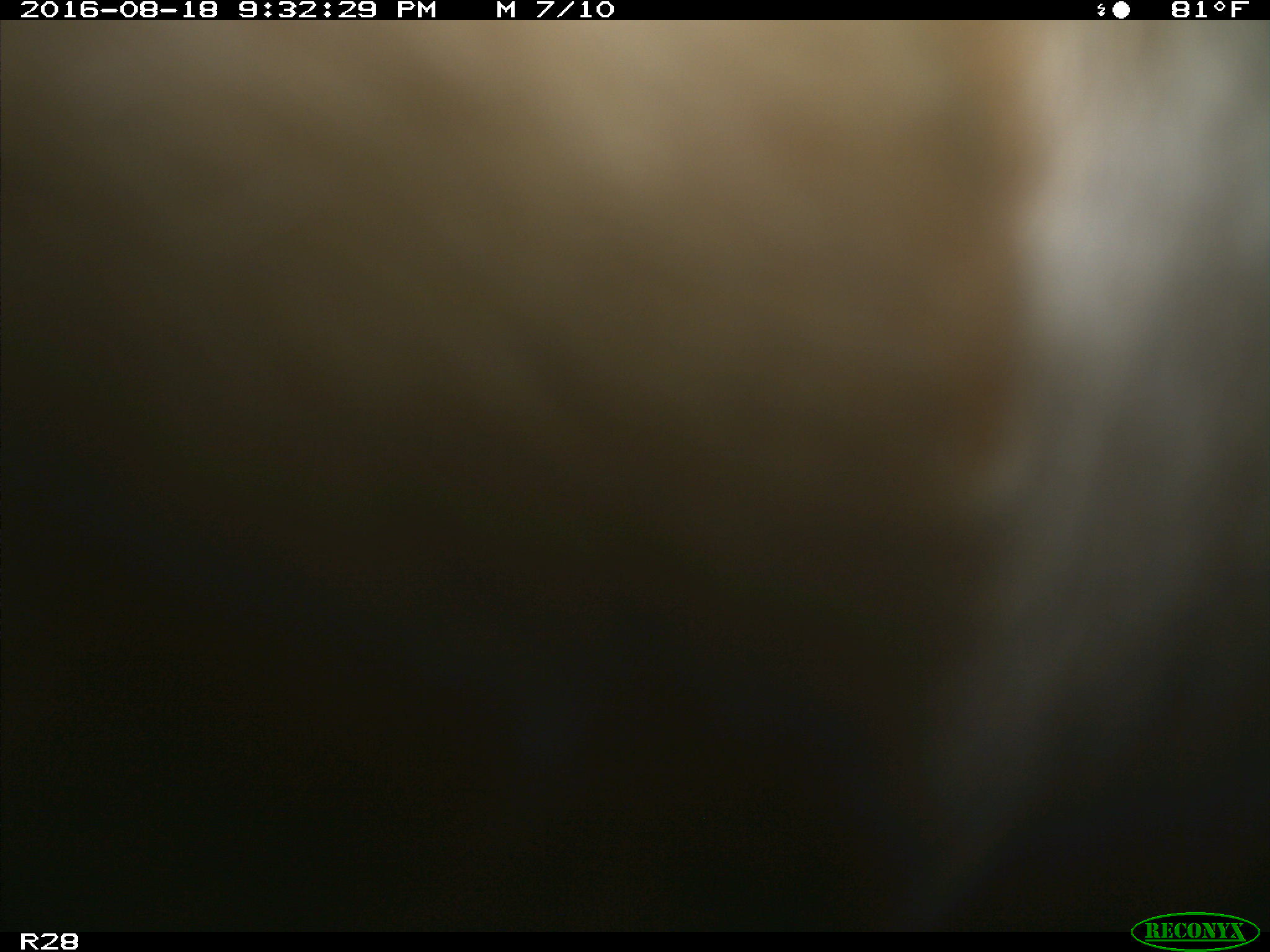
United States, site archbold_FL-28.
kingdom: Animalia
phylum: Chordata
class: Mammalia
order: Artiodactyla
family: Bovidae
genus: Bos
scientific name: Bos taurus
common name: domestic cow